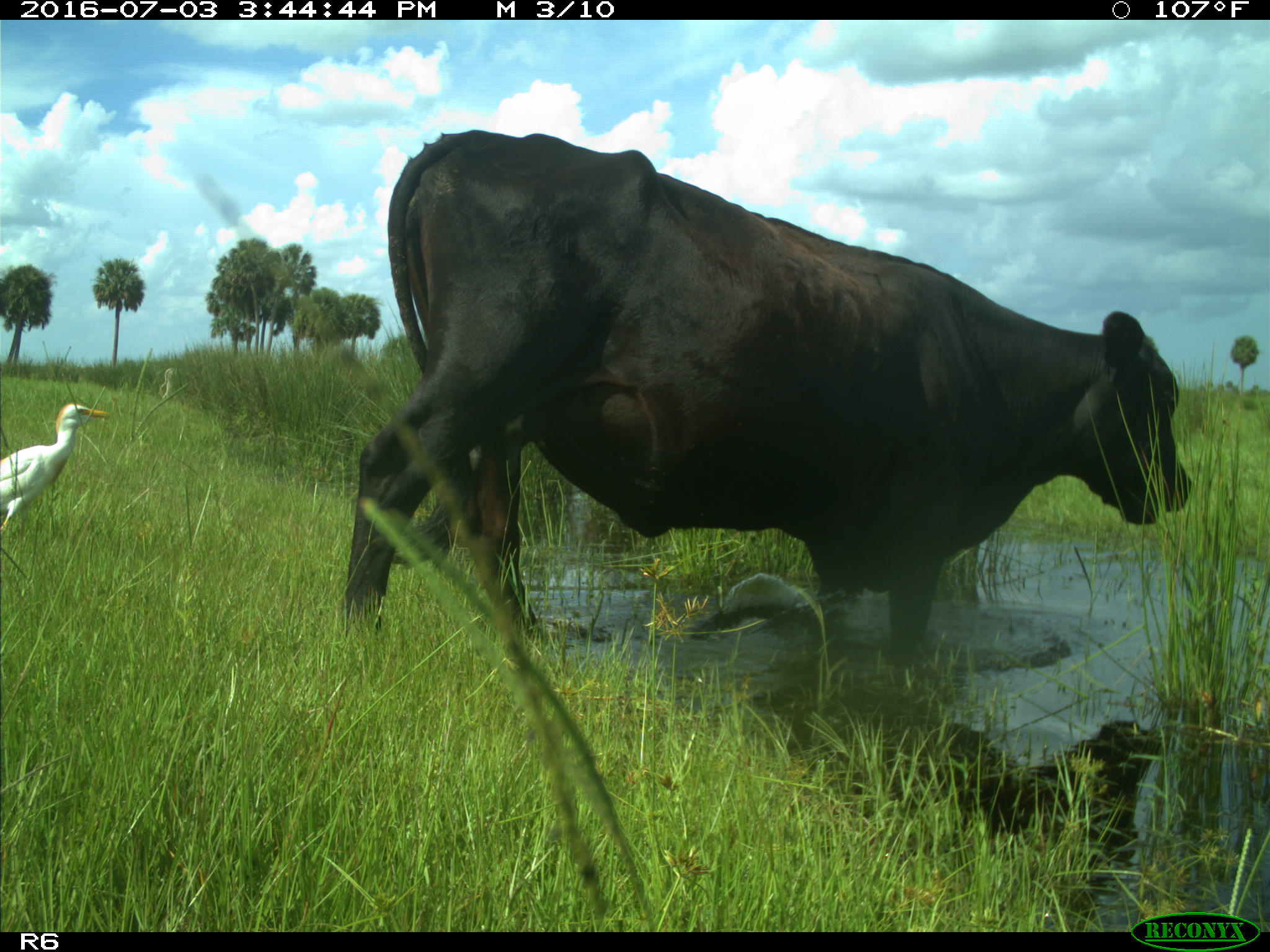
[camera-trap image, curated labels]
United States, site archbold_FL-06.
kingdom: Animalia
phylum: Chordata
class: Mammalia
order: Artiodactyla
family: Bovidae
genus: Bos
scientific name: Bos taurus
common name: domestic cow